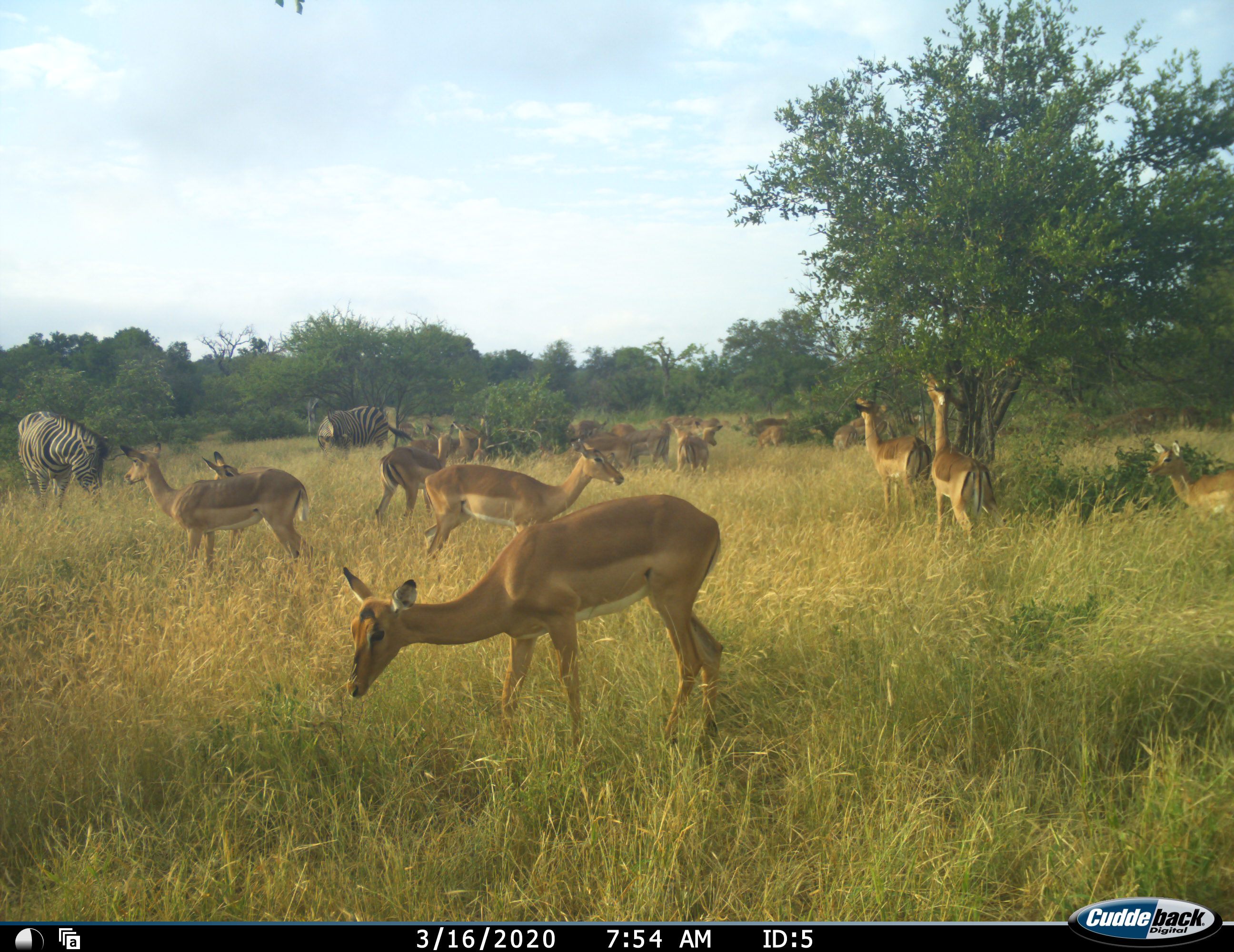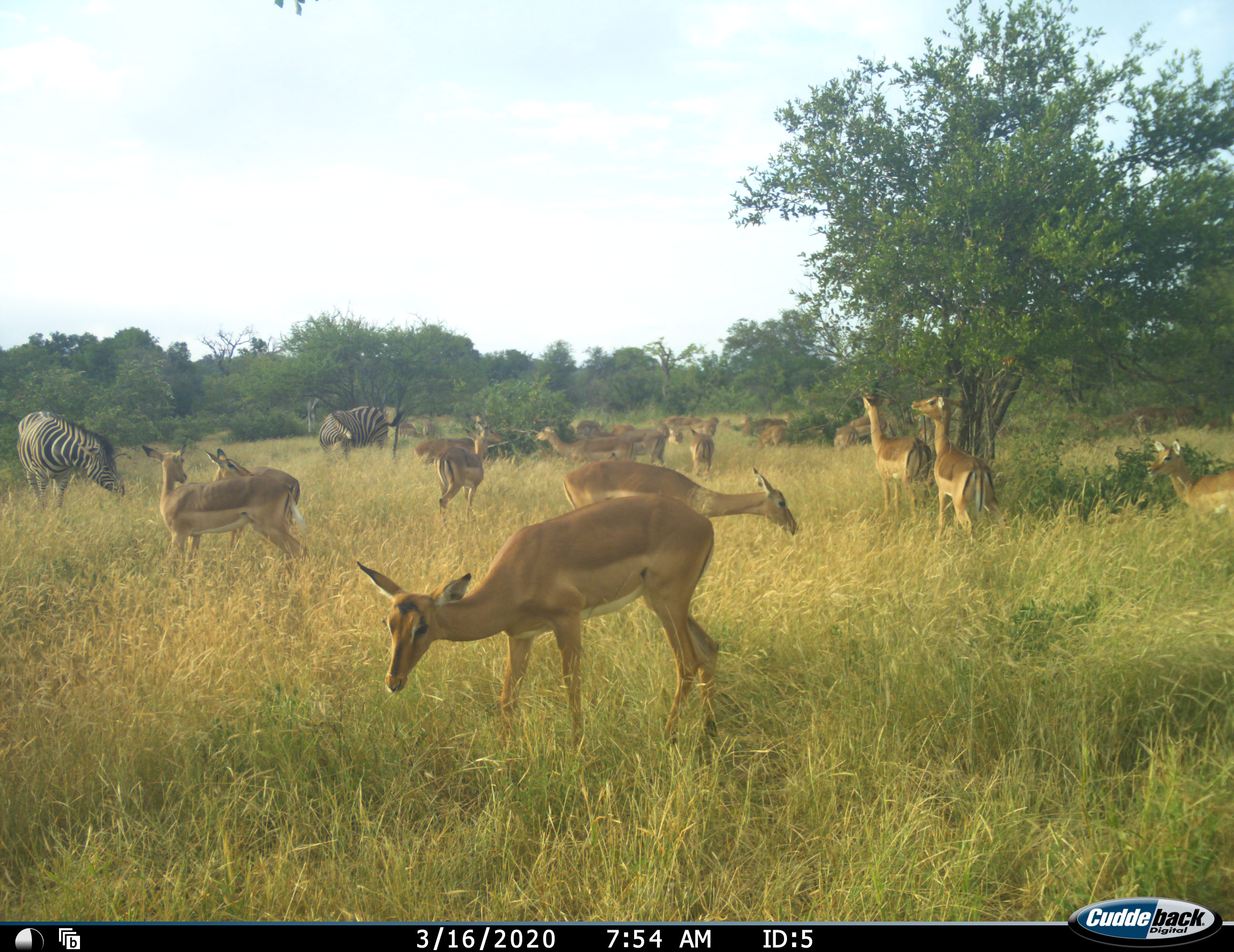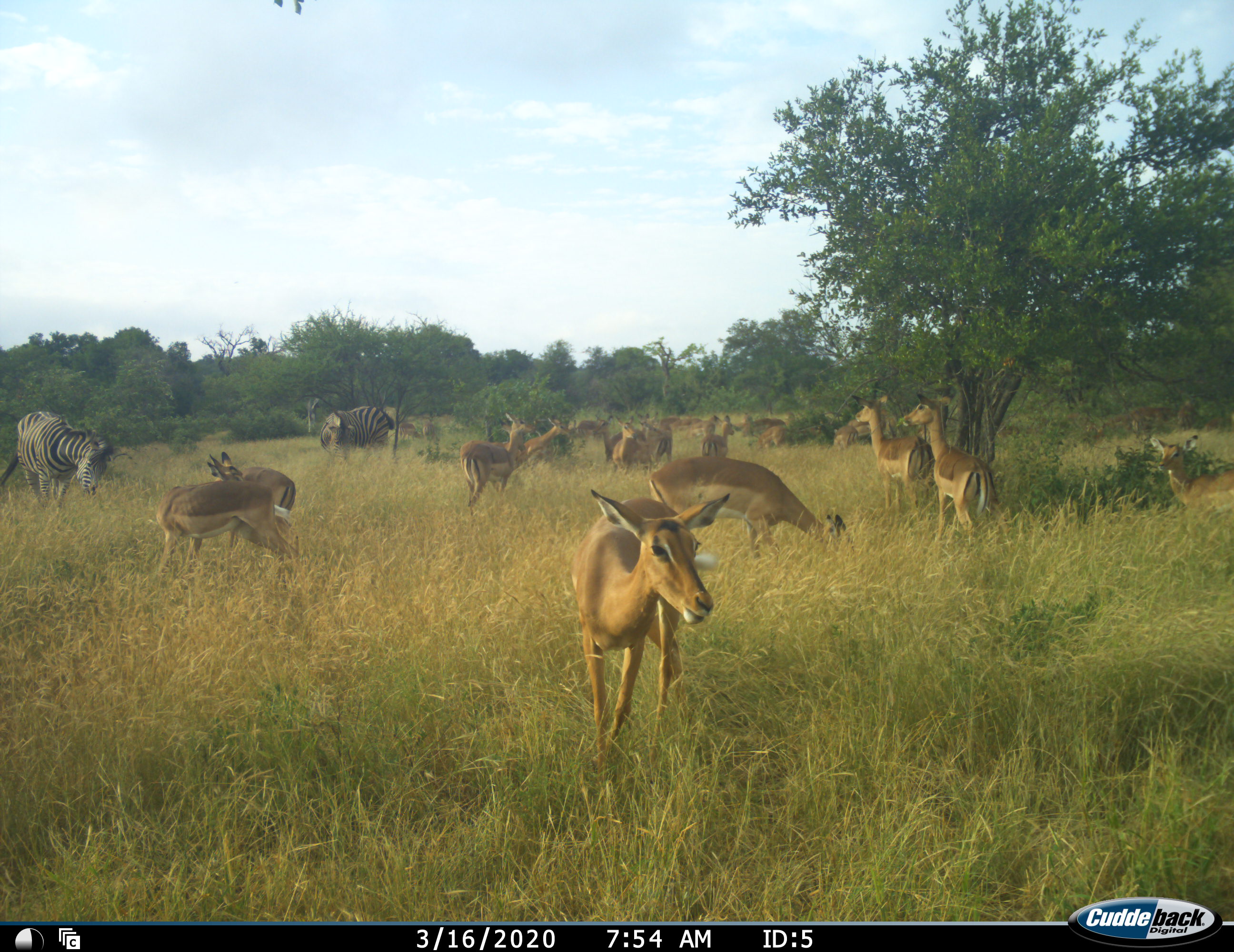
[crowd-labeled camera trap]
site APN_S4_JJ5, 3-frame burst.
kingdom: Animalia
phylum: Chordata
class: Mammalia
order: Artiodactyla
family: Bovidae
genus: Aepyceros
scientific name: Aepyceros melampus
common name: impala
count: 11-50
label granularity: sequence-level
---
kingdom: Animalia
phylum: Chordata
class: Mammalia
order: Perissodactyla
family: Equidae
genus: Equus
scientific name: Equus quagga burchellii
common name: burchell's zebra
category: zebraburchells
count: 2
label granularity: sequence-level